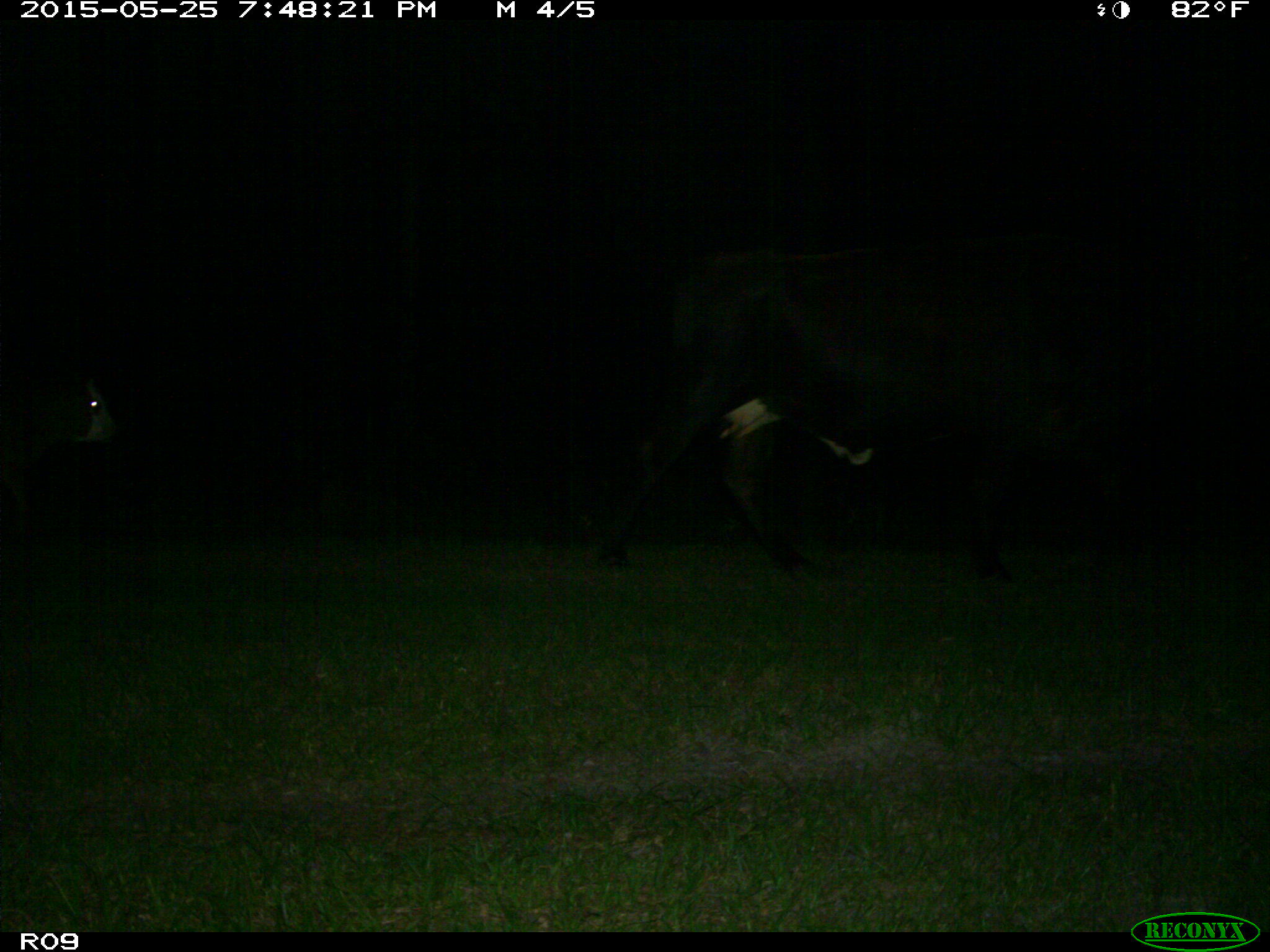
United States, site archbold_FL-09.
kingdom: Animalia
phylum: Chordata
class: Mammalia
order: Artiodactyla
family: Bovidae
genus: Bos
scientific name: Bos taurus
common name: domestic cow